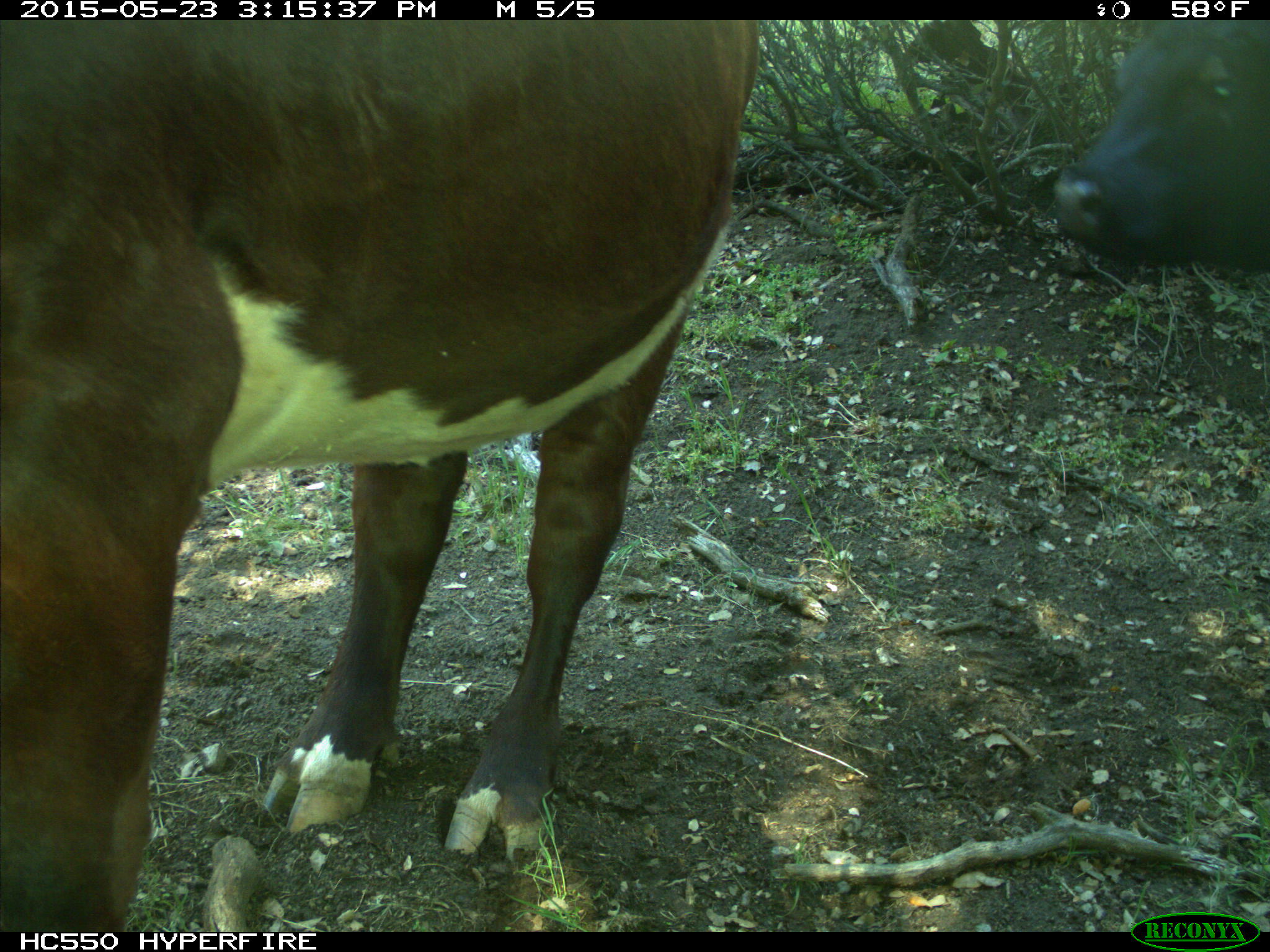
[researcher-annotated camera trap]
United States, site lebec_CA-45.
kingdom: Animalia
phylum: Chordata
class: Mammalia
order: Artiodactyla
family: Bovidae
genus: Bos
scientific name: Bos taurus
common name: domestic cow